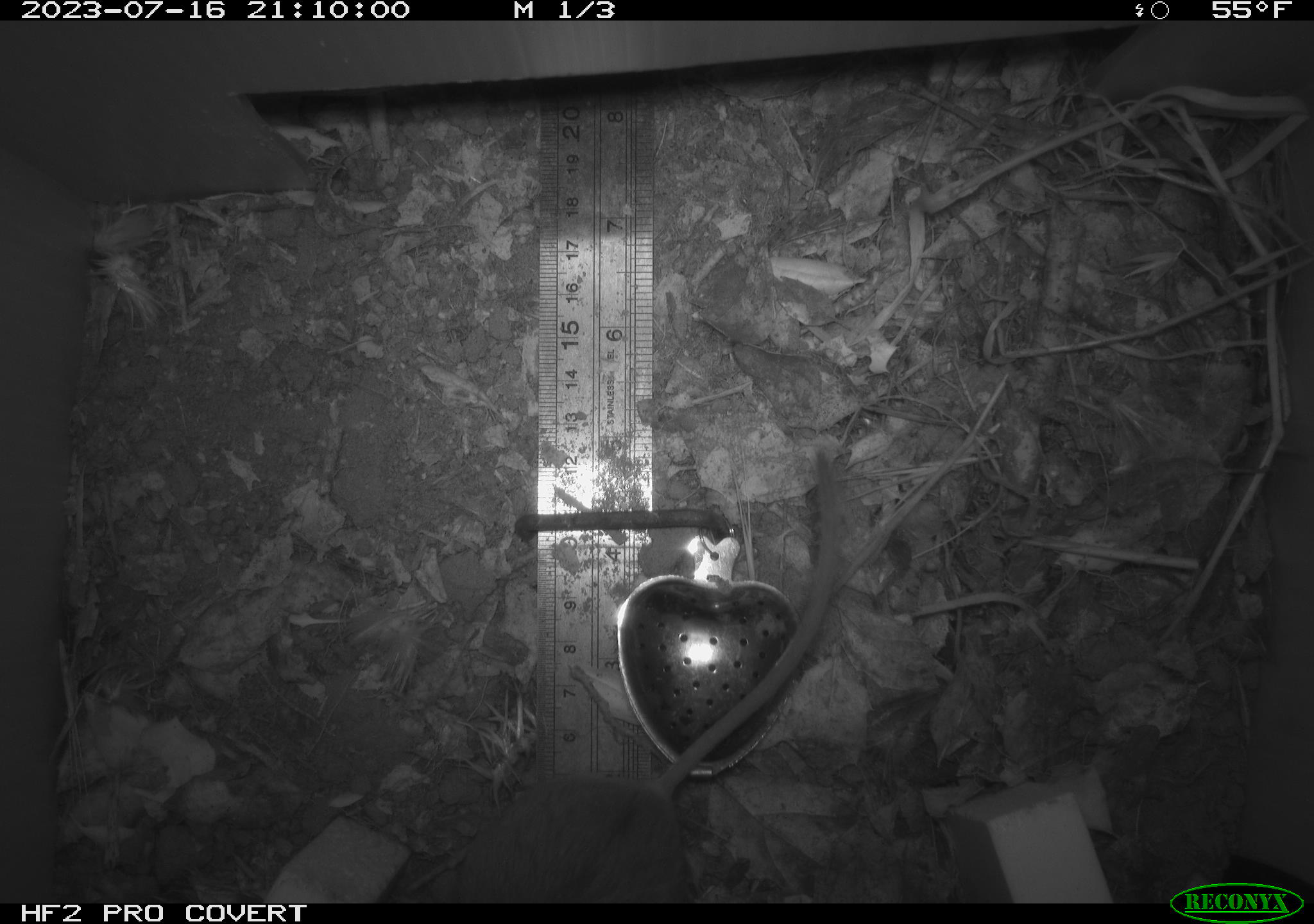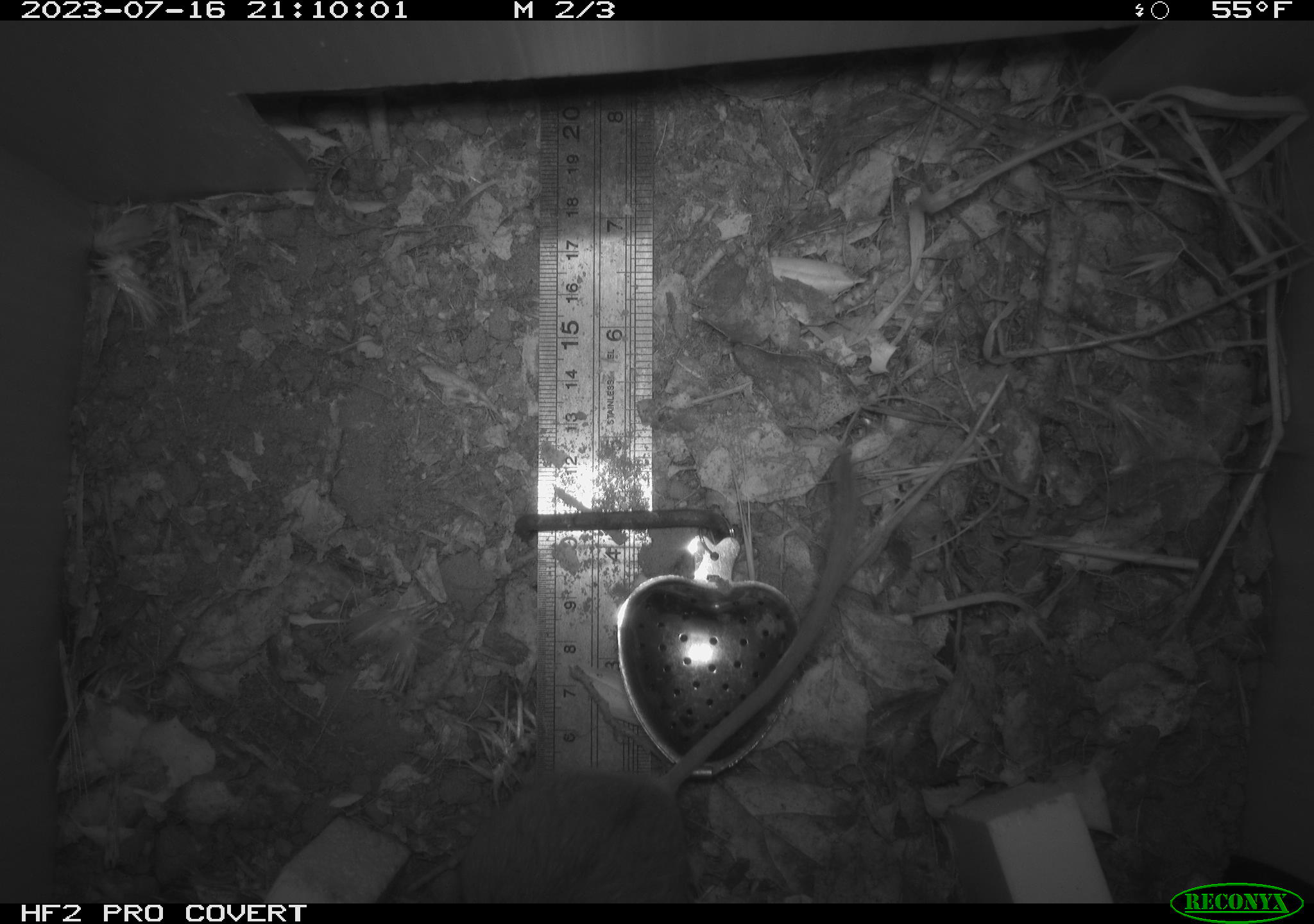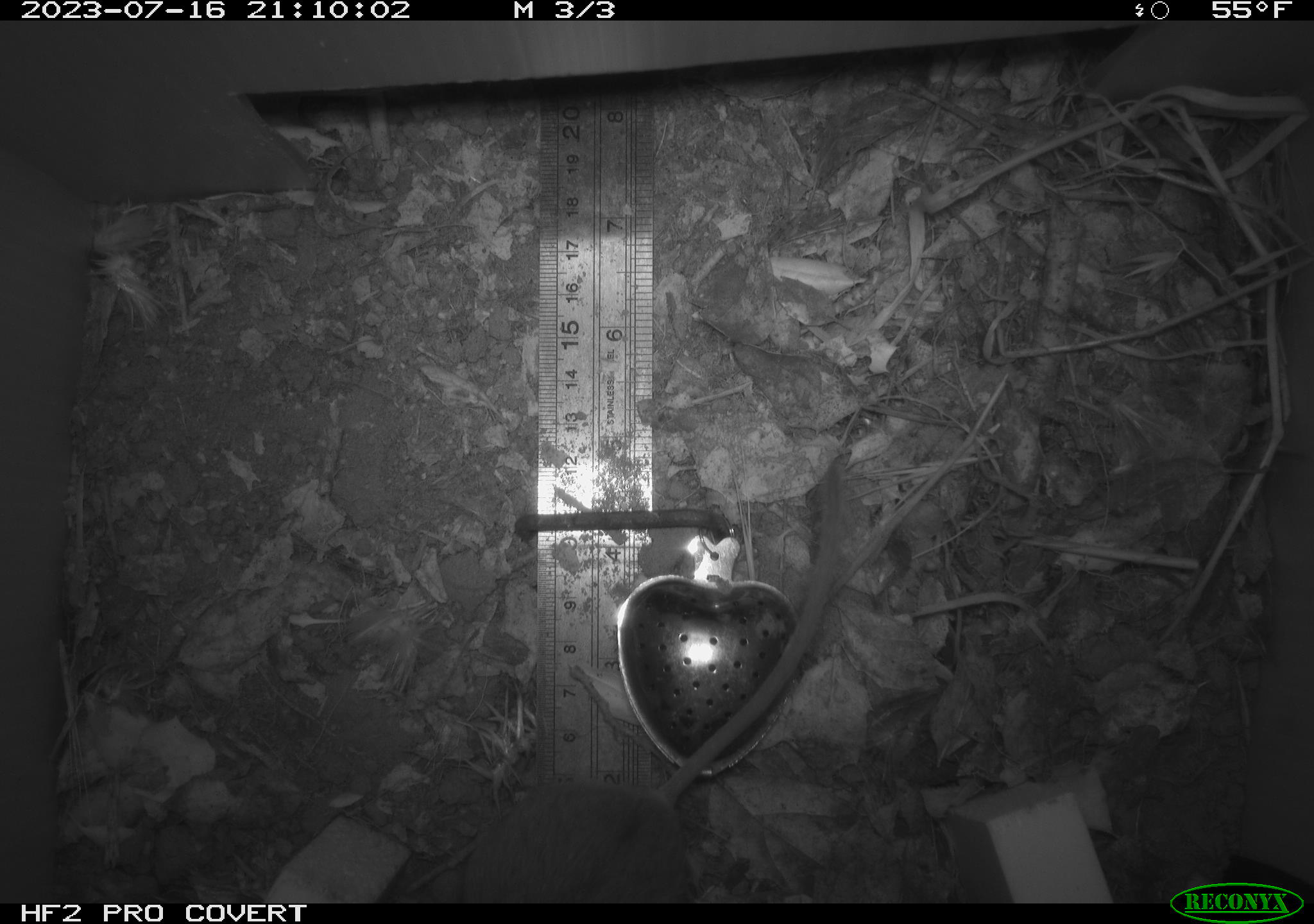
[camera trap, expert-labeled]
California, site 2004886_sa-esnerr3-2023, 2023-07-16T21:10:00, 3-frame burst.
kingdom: Animalia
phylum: Chordata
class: Mammalia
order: Rodentia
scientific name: Rodentia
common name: mouse species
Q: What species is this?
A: Mouse species (Rodentia).